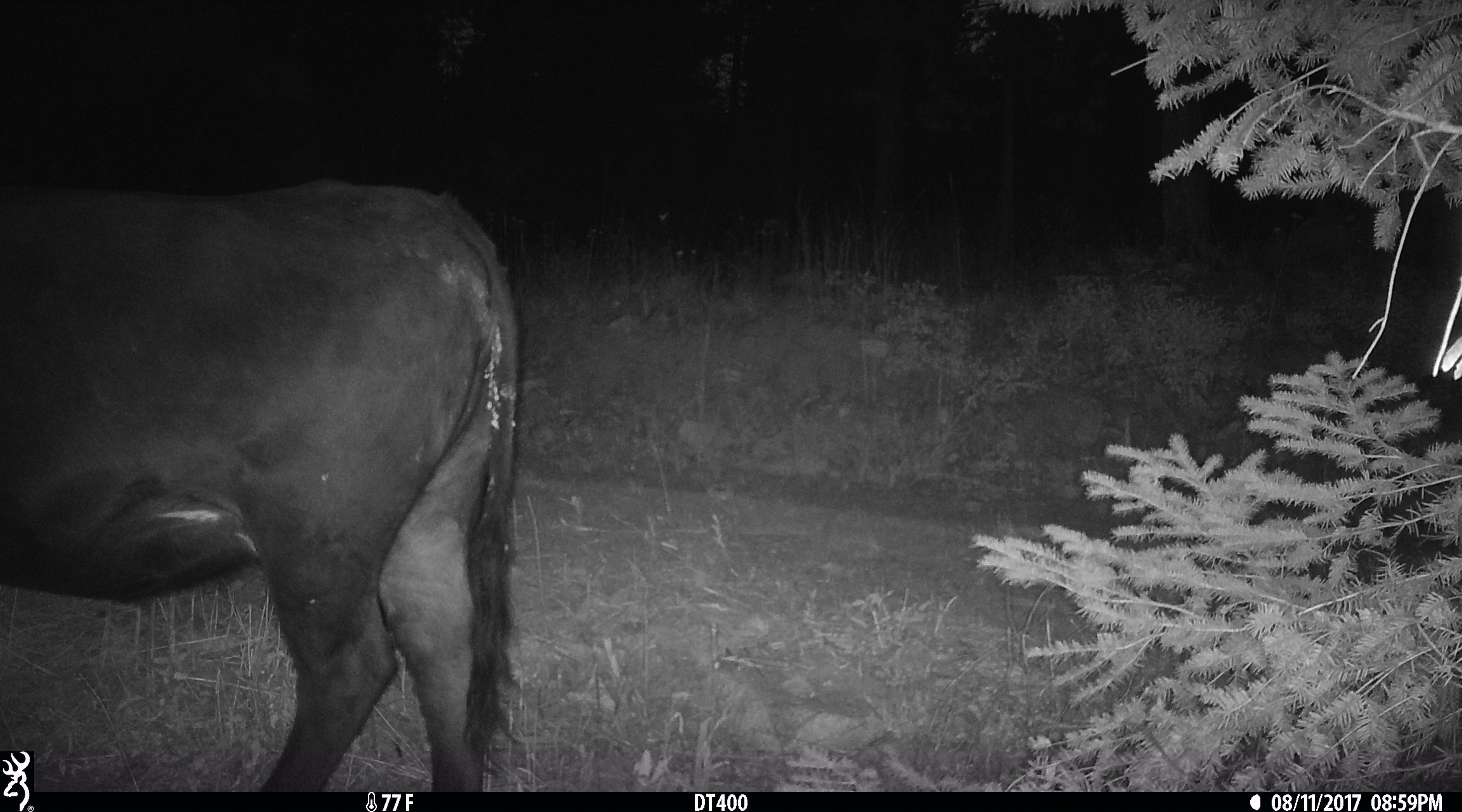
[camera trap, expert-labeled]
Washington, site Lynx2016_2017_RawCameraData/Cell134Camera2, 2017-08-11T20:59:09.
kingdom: Animalia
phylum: Chordata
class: Mammalia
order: Artiodactyla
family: Bovidae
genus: Bos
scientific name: Bos taurus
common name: domestic cattle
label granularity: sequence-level